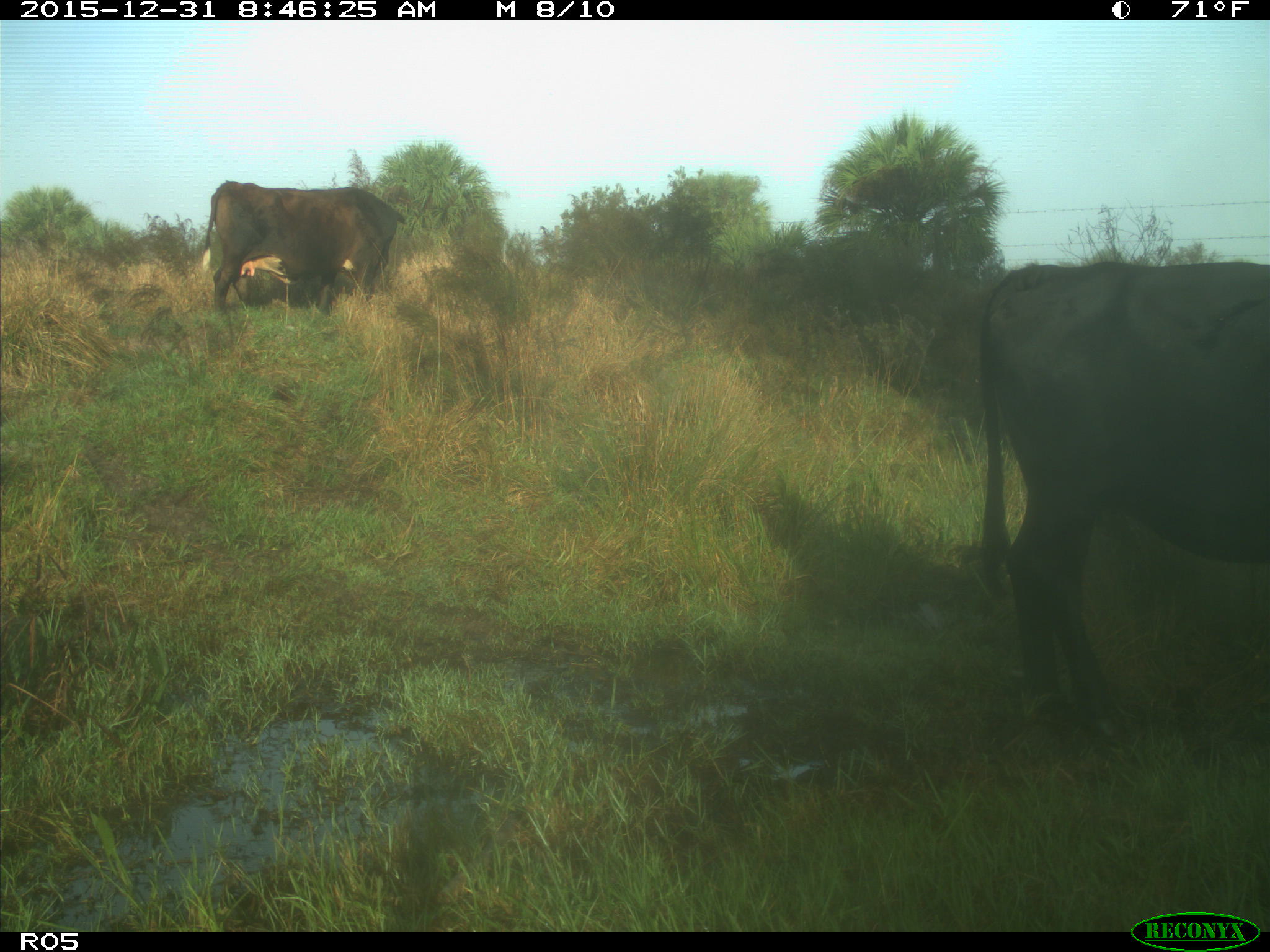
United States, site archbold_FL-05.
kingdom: Animalia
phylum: Chordata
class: Mammalia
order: Artiodactyla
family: Bovidae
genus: Bos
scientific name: Bos taurus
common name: domestic cow